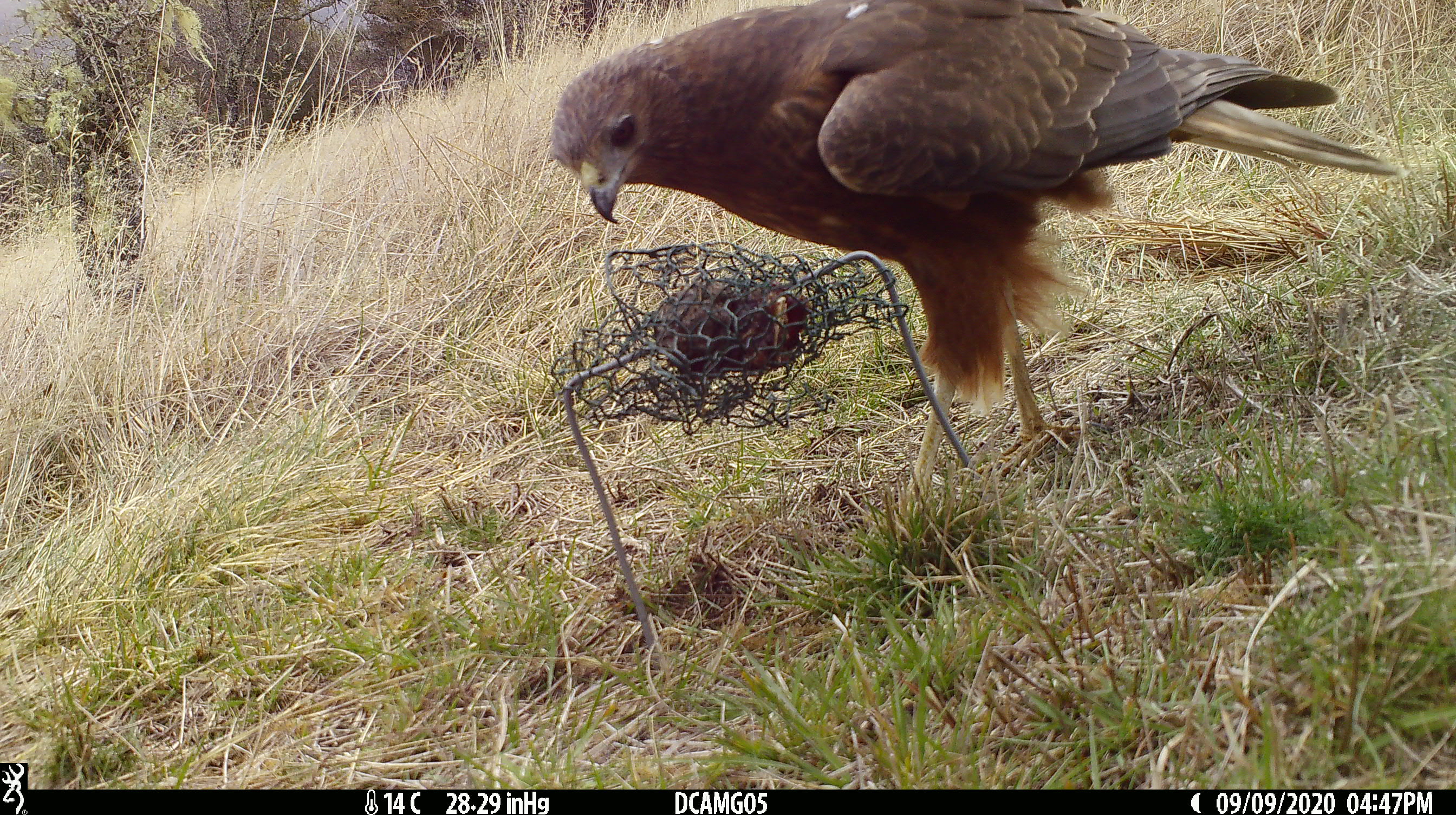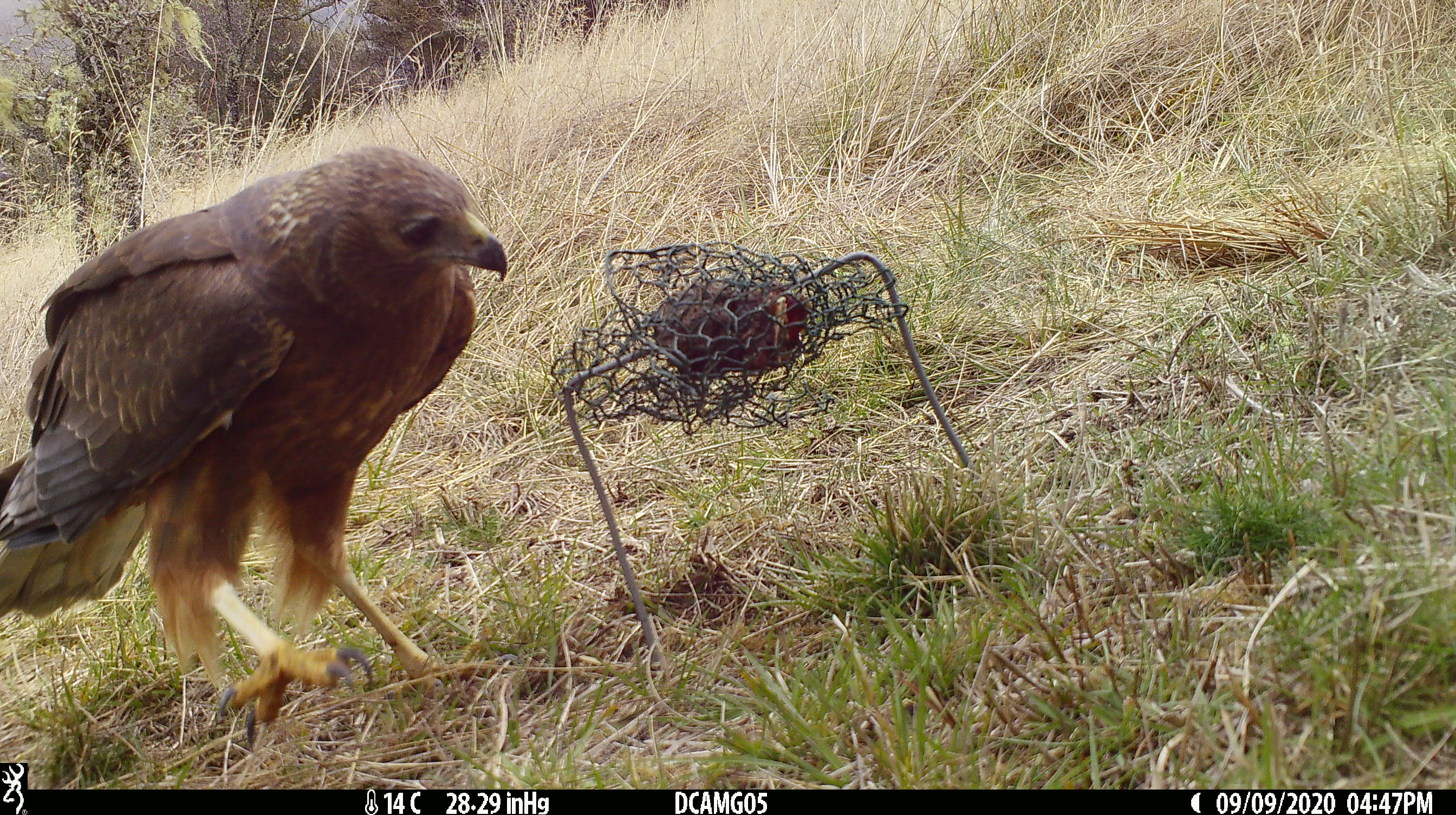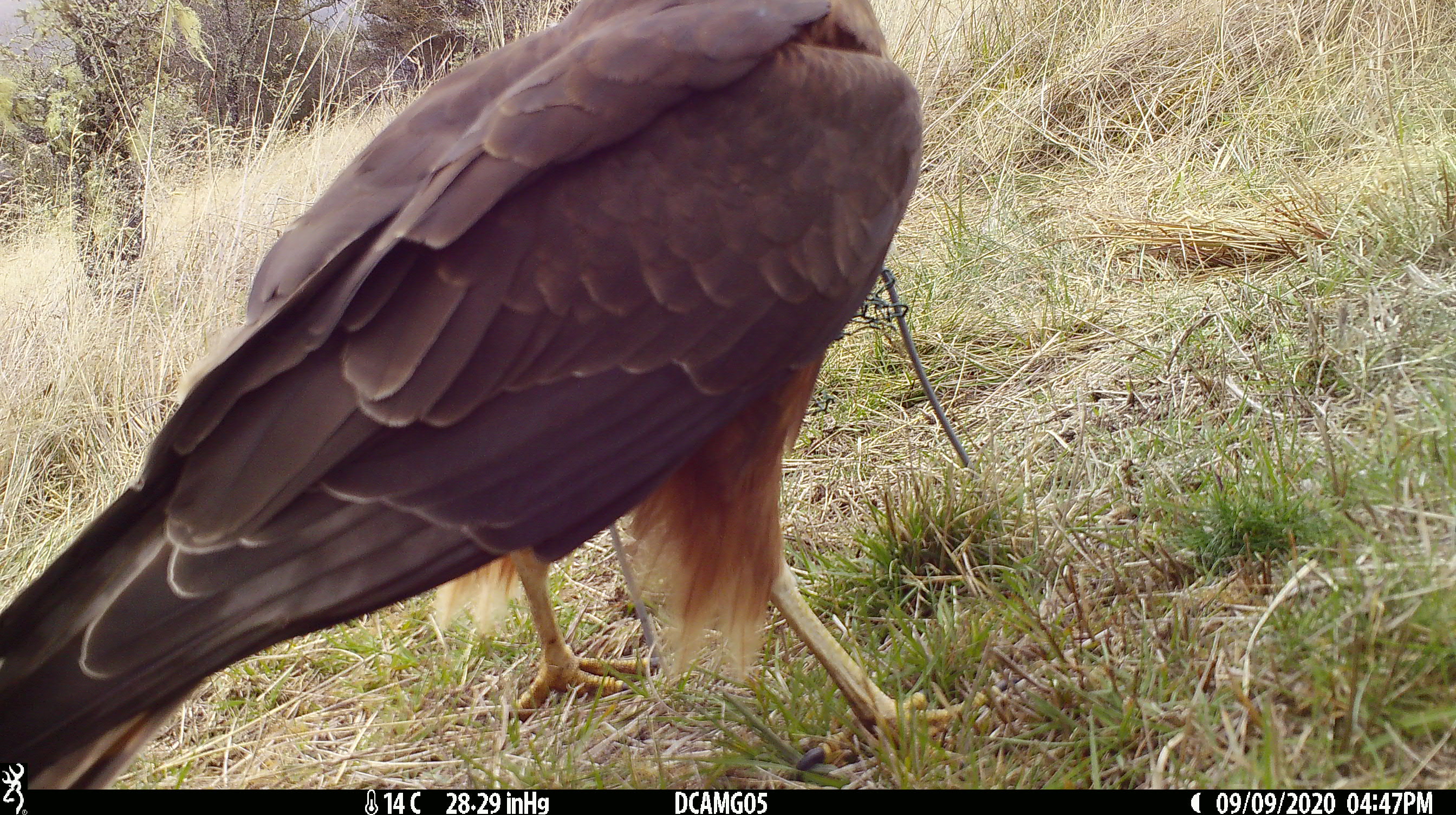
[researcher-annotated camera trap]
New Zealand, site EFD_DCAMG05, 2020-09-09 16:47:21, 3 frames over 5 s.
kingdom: Animalia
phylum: Chordata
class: Aves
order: Accipitriformes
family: Accipitridae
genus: Circus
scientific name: Circus approximans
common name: swamp harrier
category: harrier